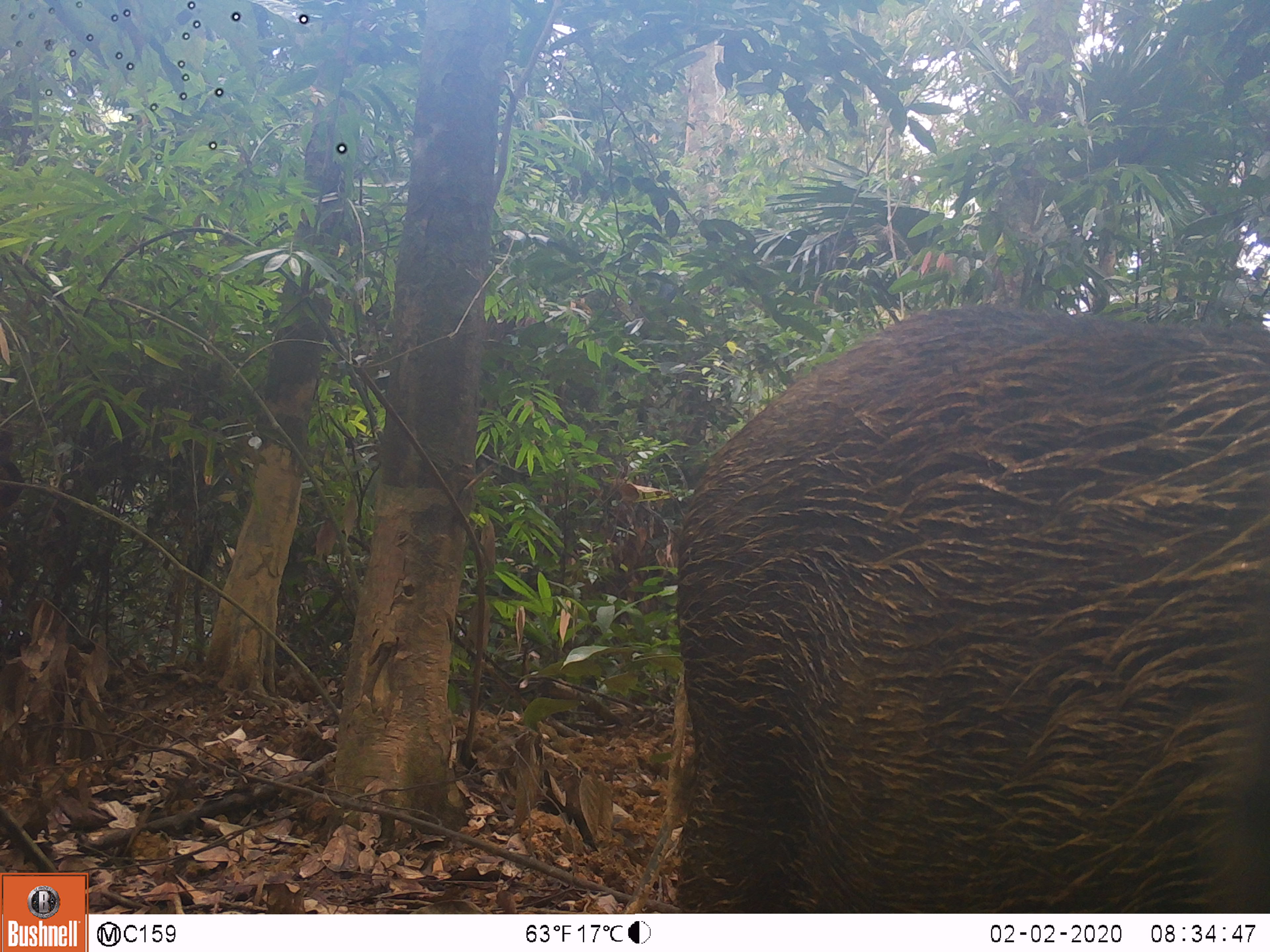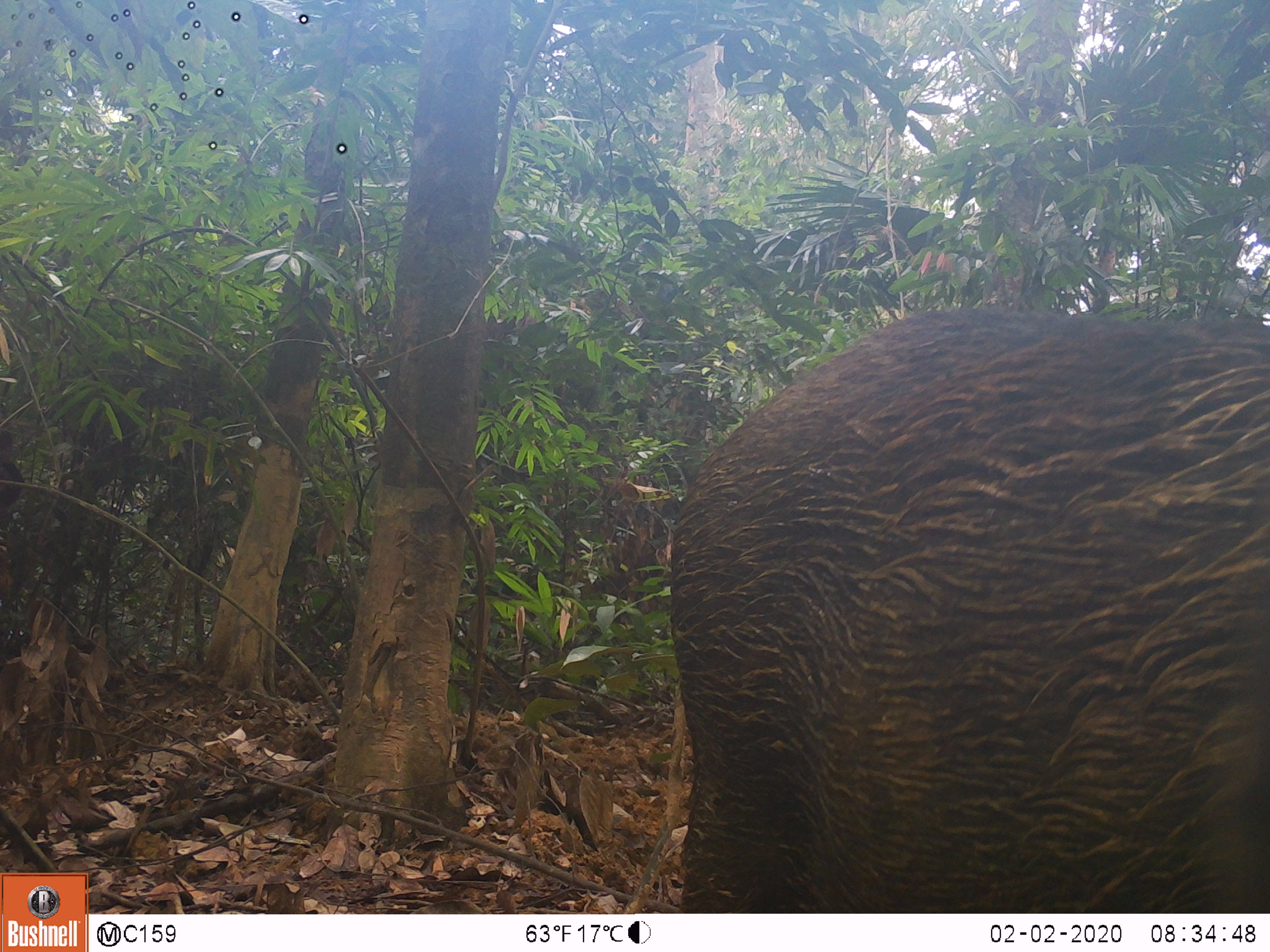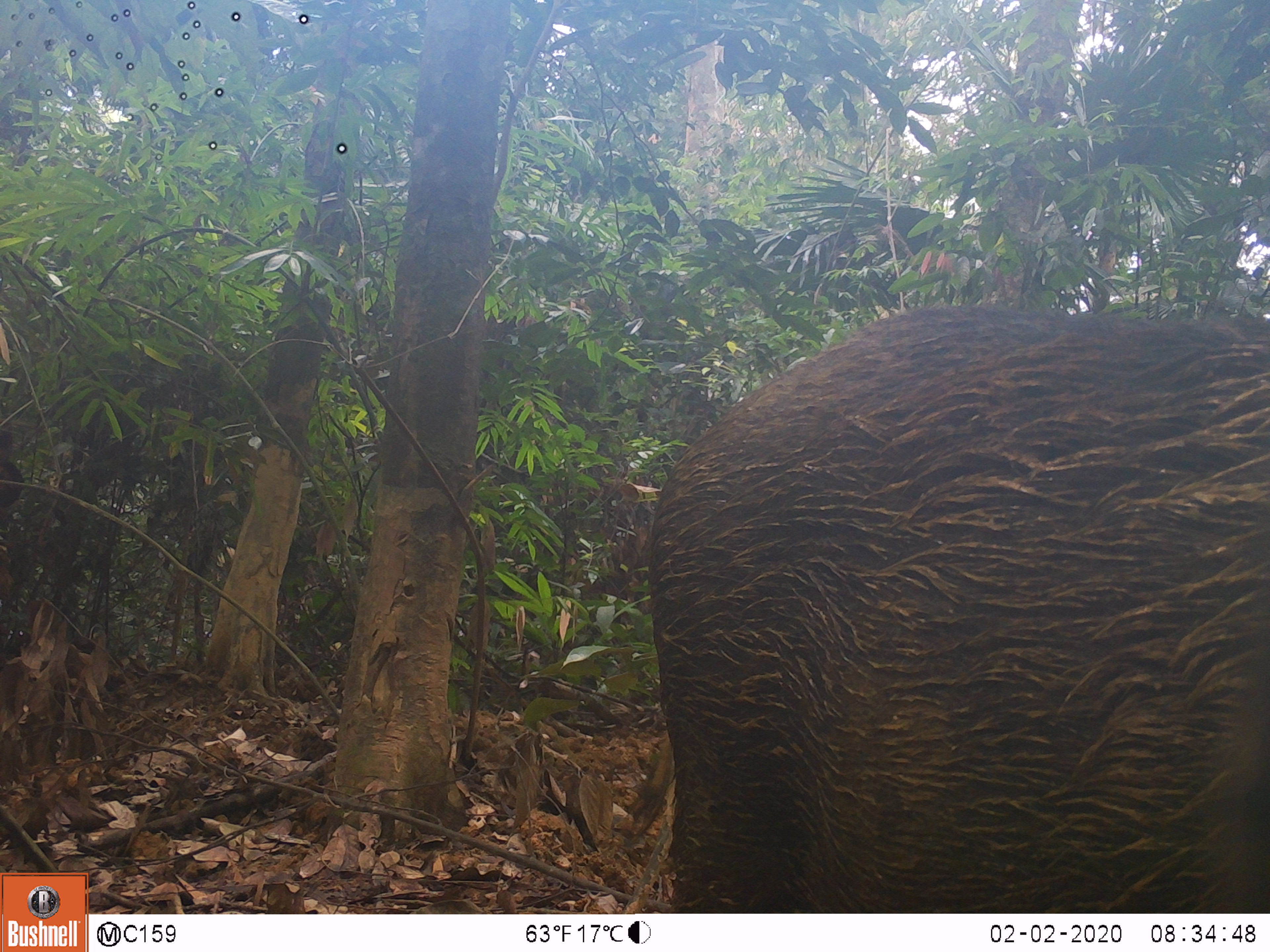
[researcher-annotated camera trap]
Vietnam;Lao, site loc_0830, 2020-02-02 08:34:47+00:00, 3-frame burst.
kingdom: Animalia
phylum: Chordata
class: Mammalia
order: Artiodactyla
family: Suidae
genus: Sus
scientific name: Sus scrofa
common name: eurasian wild pig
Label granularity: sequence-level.